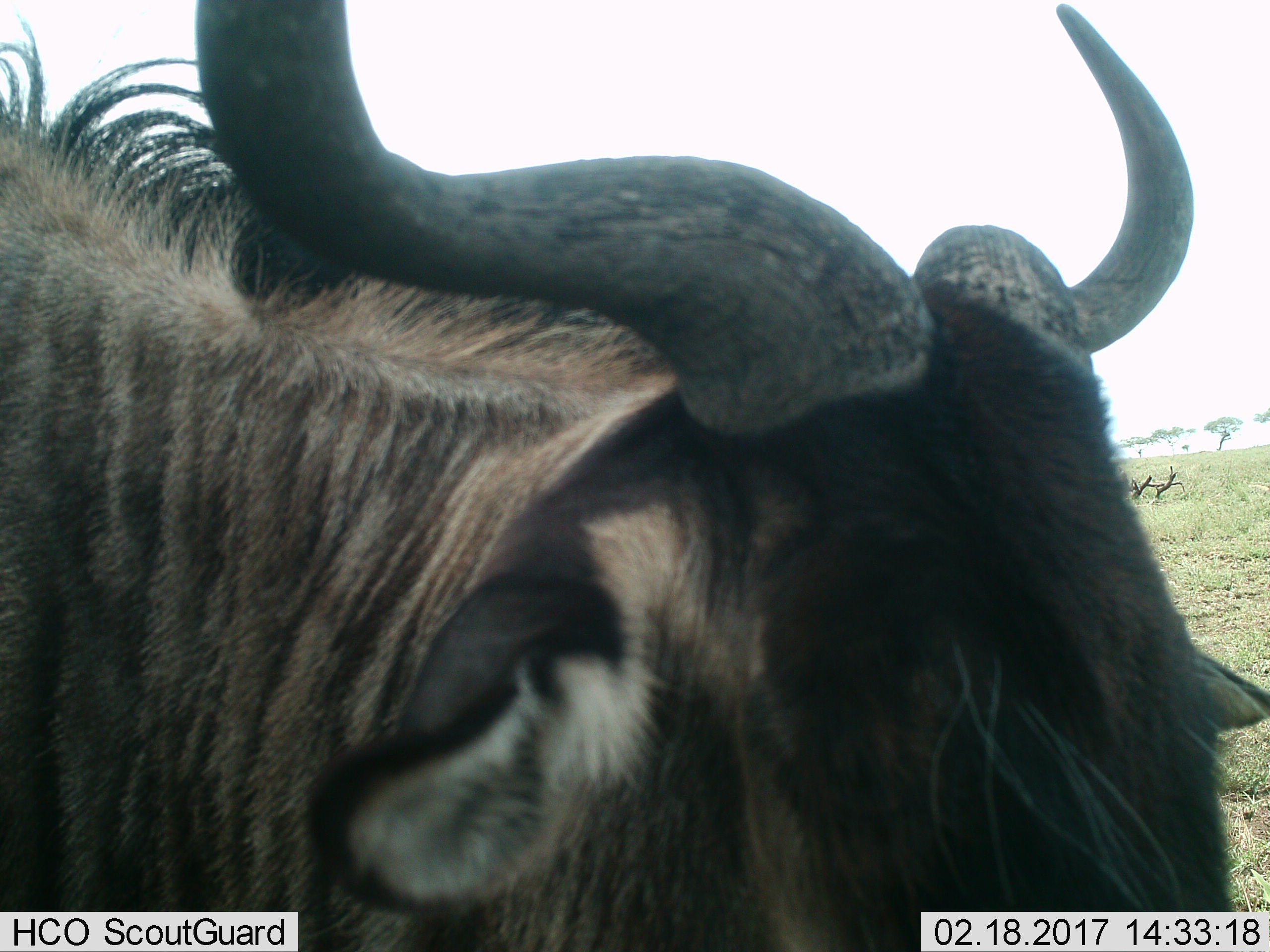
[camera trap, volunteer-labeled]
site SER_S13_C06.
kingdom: Animalia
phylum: Chordata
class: Mammalia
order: Artiodactyla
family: Bovidae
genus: Connochaetes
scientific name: Connochaetes taurinus taurinus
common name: blue wildebeest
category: wildebeestblue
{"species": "wildebeestblue (blue wildebeest) (Connochaetes taurinus taurinus)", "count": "1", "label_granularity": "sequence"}